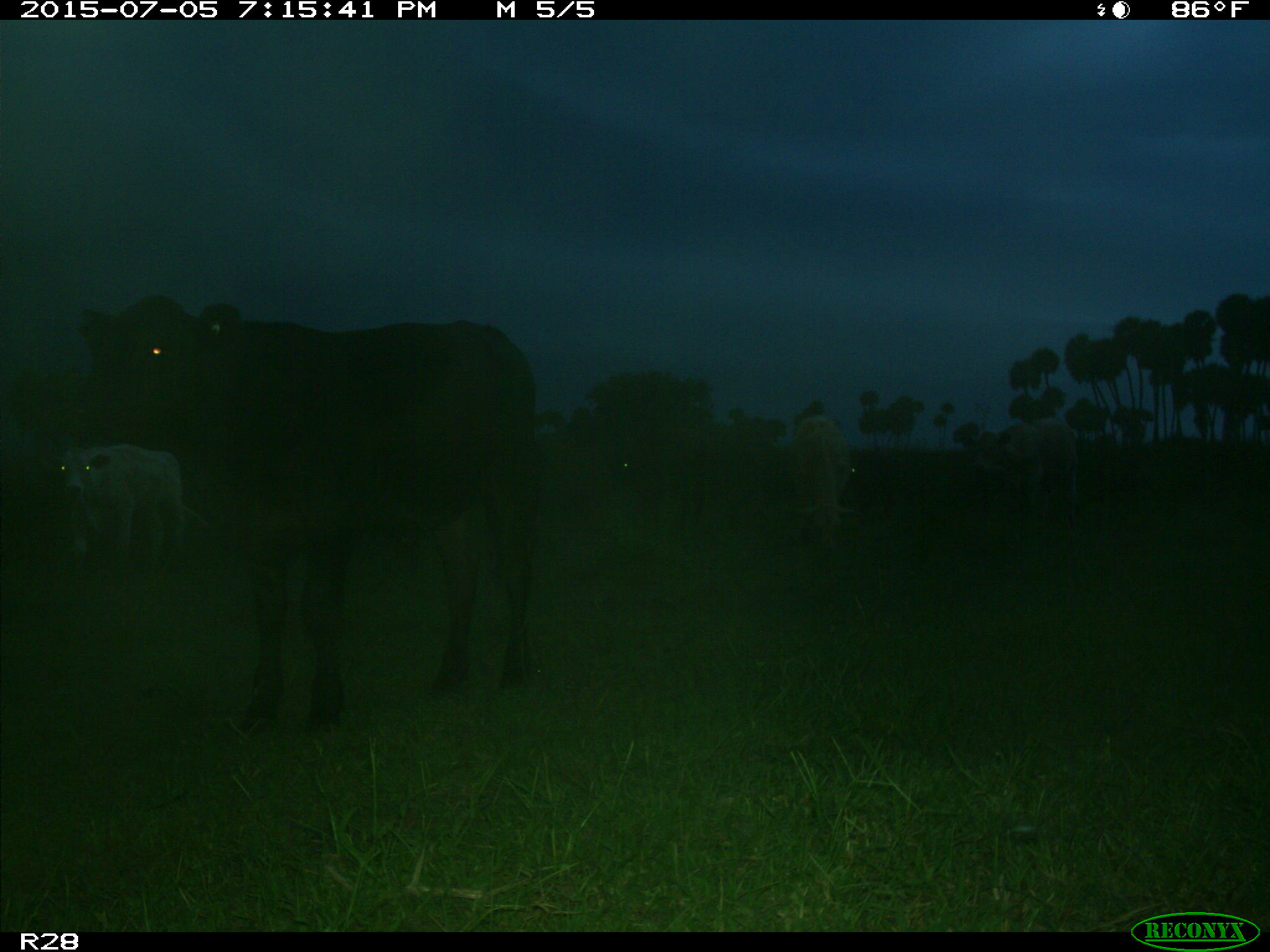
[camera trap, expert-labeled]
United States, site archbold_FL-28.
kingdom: Animalia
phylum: Chordata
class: Mammalia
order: Artiodactyla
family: Bovidae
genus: Bos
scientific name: Bos taurus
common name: domestic cow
Bos taurus (domestic cow).